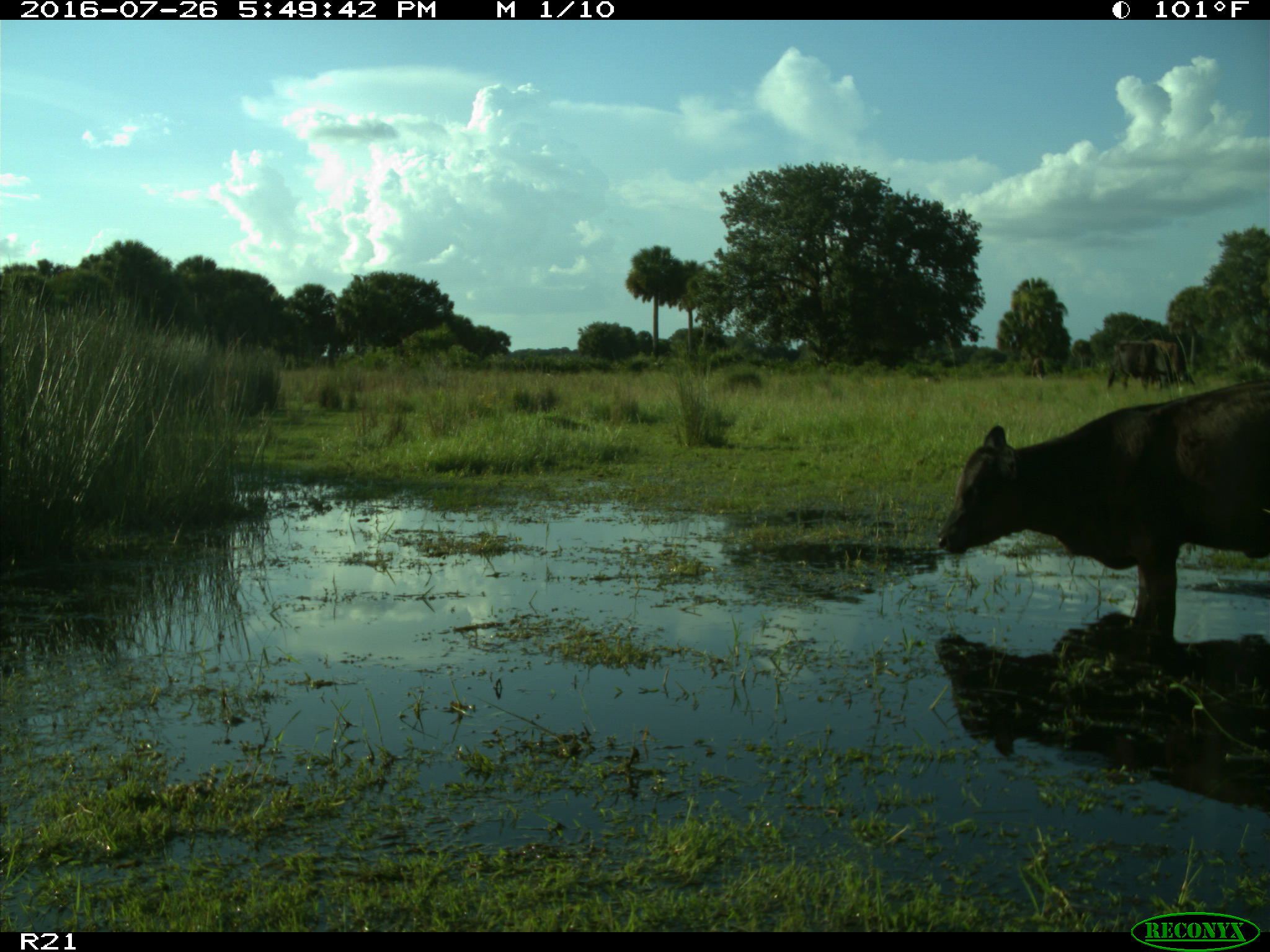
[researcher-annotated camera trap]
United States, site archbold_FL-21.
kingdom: Animalia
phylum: Chordata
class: Mammalia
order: Artiodactyla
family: Bovidae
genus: Bos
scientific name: Bos taurus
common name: domestic cow